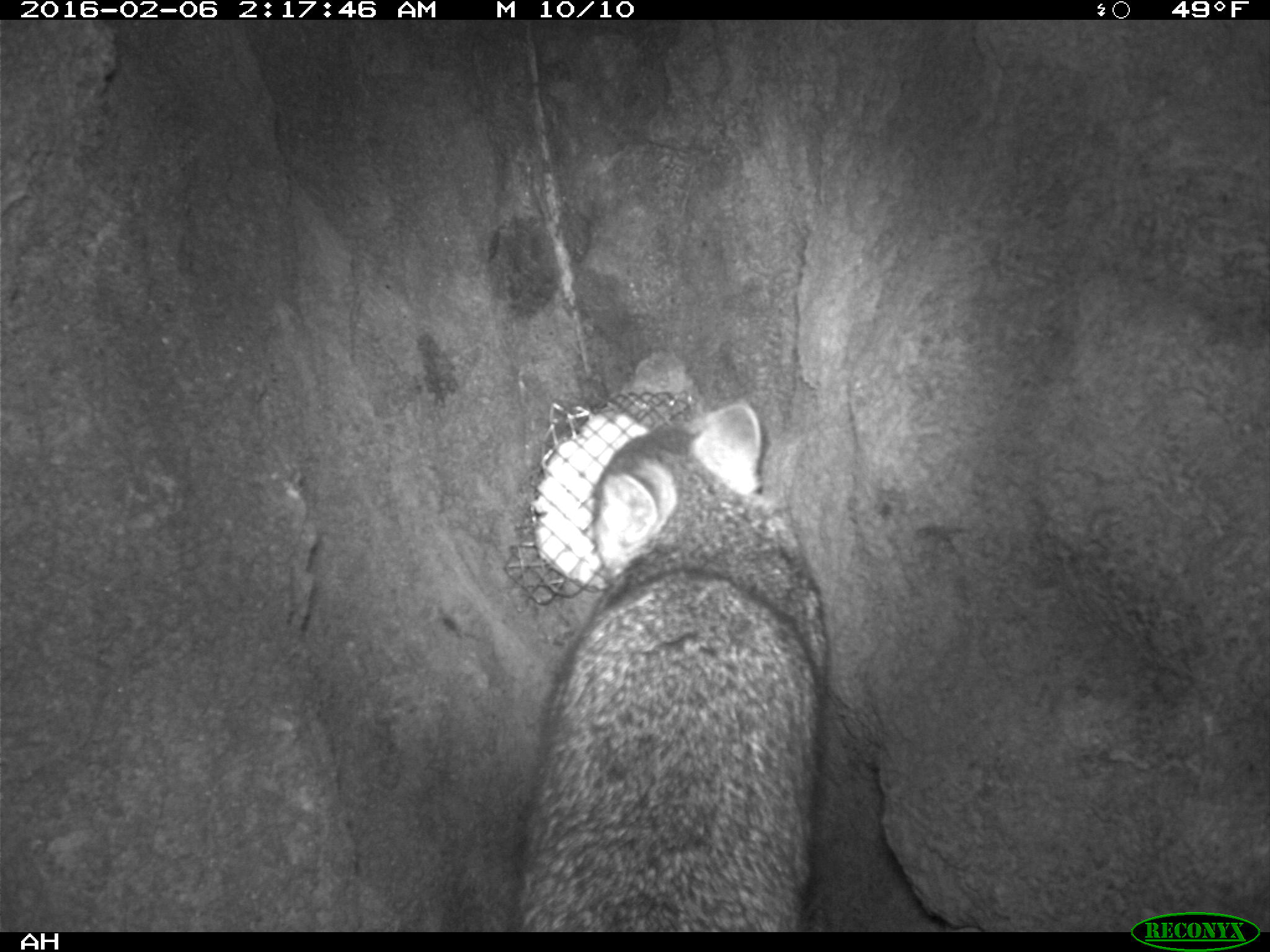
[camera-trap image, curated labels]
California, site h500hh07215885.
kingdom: Animalia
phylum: Chordata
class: Mammalia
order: Carnivora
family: Canidae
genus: Urocyon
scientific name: Urocyon littoralis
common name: island fox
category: fox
Fox (island fox) (Urocyon littoralis).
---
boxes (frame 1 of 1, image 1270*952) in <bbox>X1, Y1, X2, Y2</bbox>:
fox: <bbox>508, 400, 831, 932</bbox>